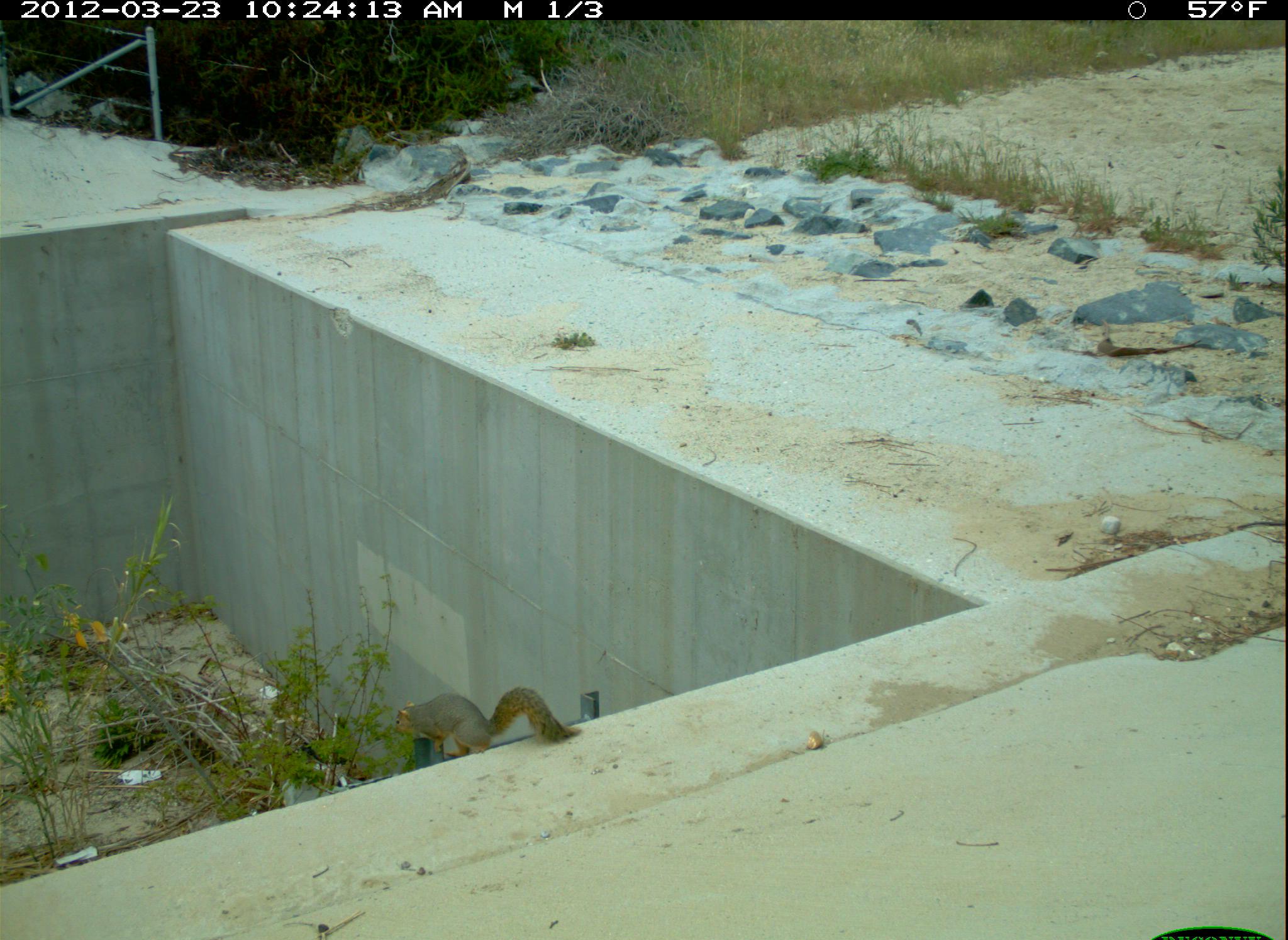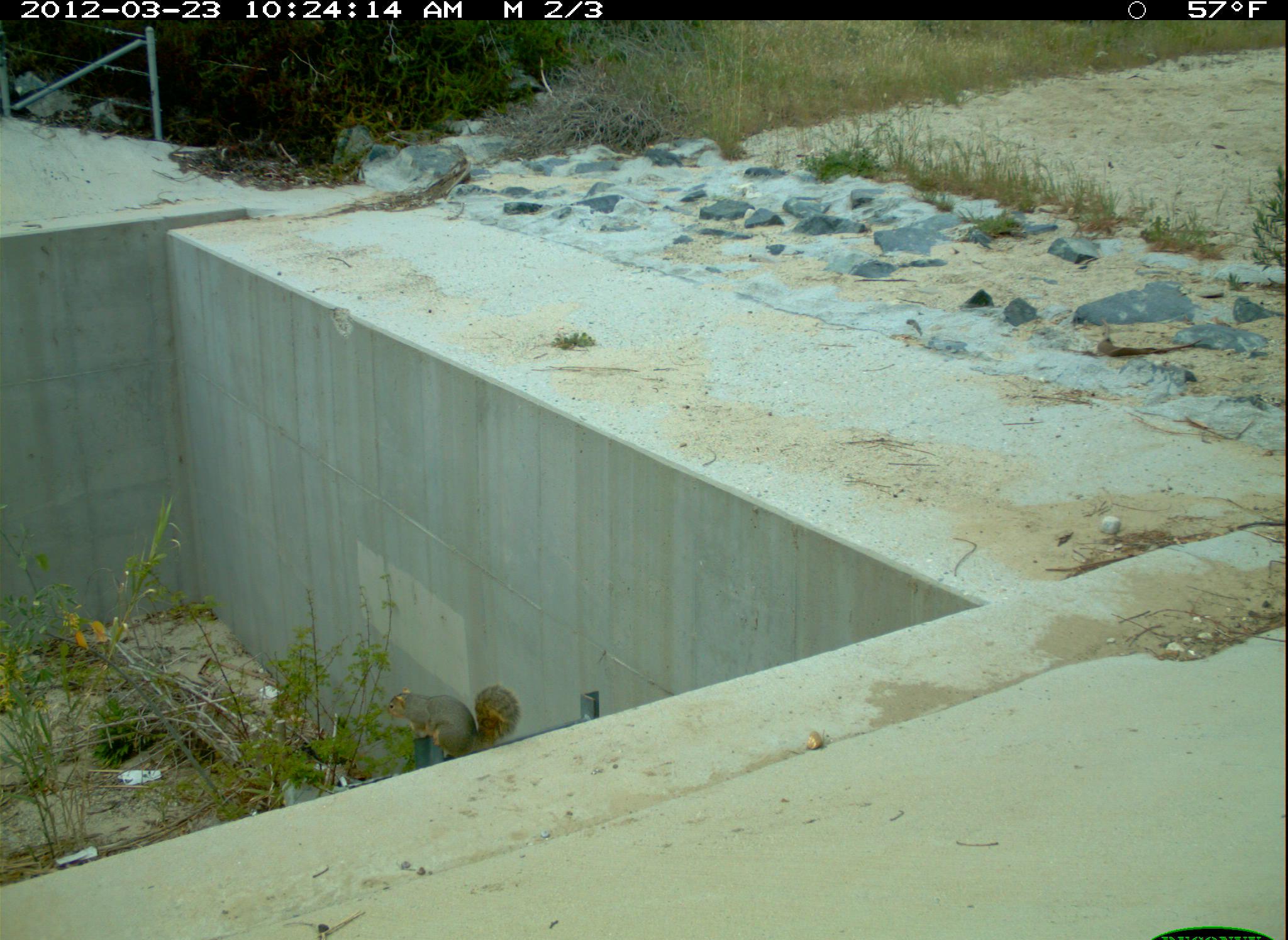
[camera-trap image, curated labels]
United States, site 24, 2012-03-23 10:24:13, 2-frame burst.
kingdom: Animalia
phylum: Chordata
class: Mammalia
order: Rodentia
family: Sciuridae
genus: Sciurus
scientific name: Sciurus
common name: squirrel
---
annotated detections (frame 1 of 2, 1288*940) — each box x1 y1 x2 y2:
squirrel: 392 685 584 754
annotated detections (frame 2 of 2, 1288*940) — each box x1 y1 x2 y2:
squirrel: 387 686 521 759